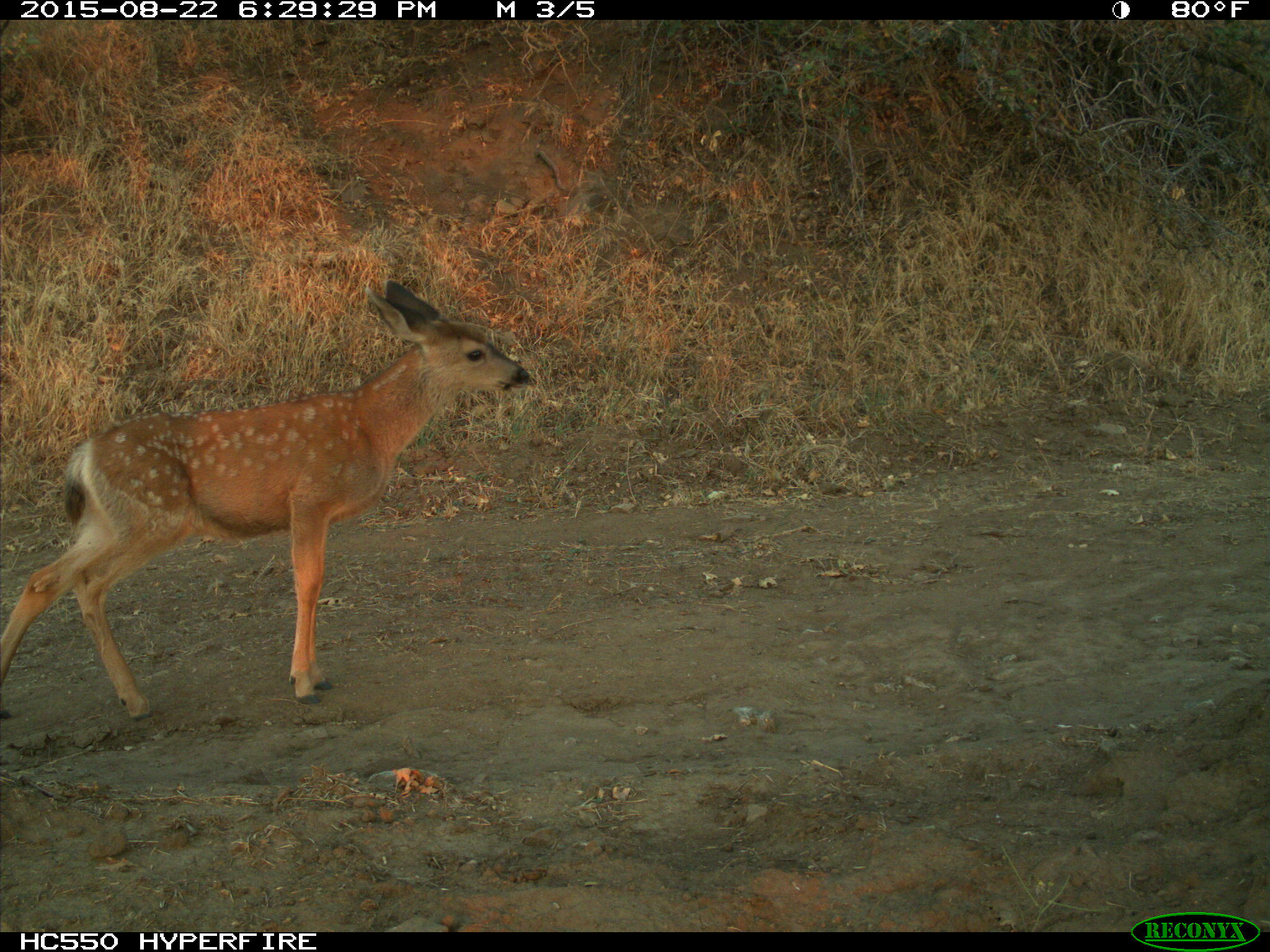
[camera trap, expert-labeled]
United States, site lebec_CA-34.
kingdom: Animalia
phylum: Chordata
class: Mammalia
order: Artiodactyla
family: Cervidae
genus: Odocoileus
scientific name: Odocoileus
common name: deer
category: unidentified deer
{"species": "unidentified deer (deer) (Odocoileus)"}